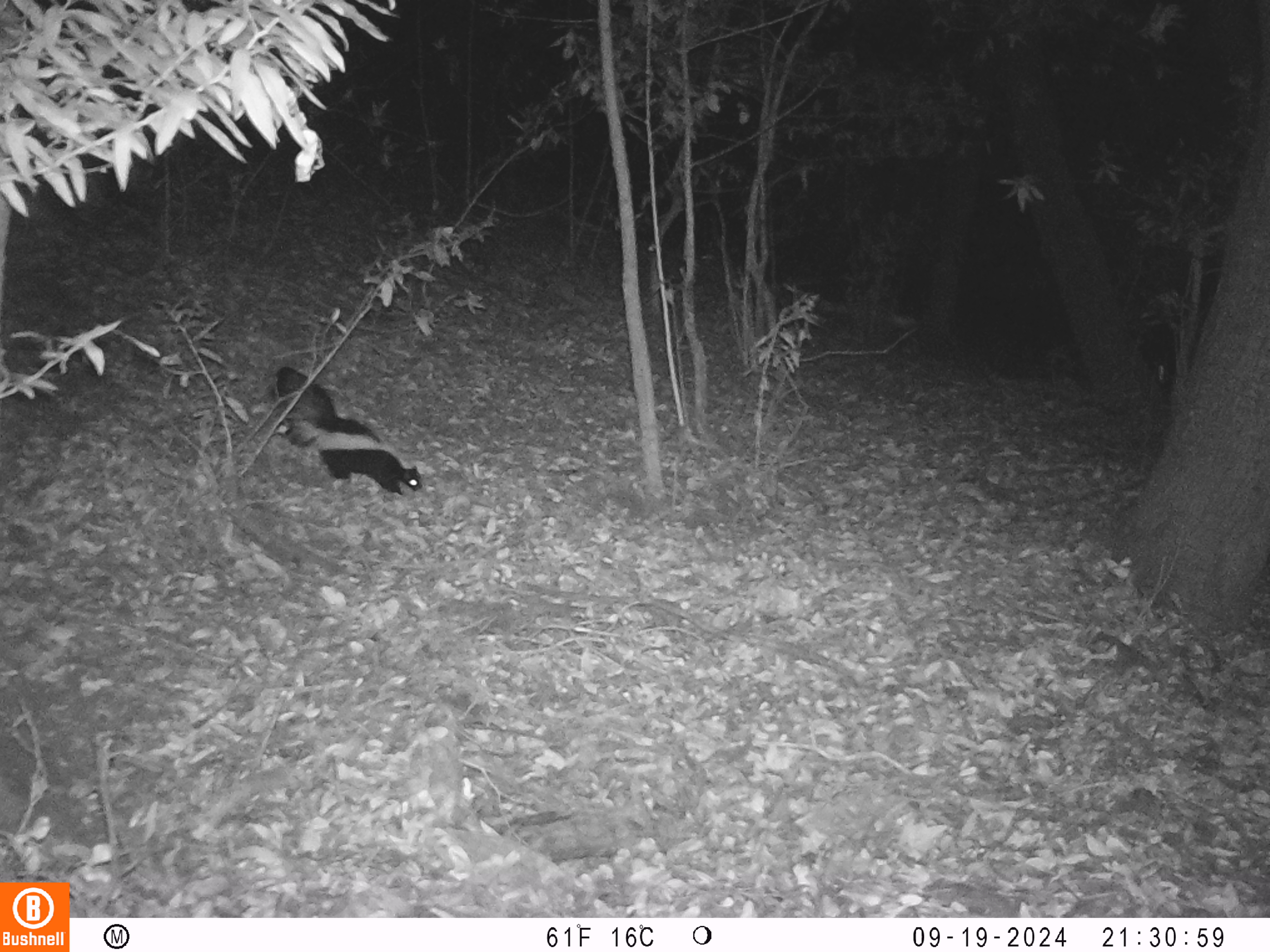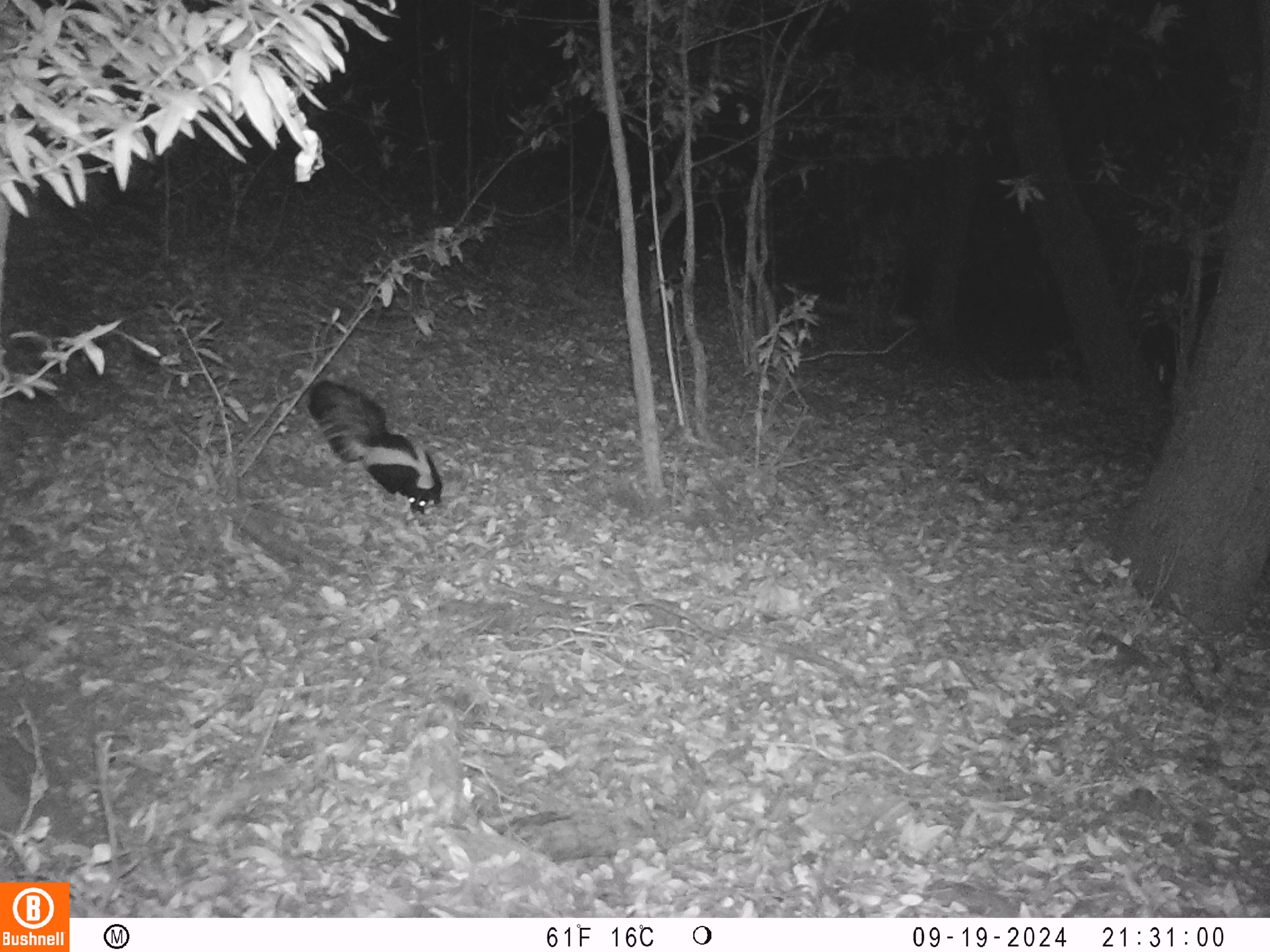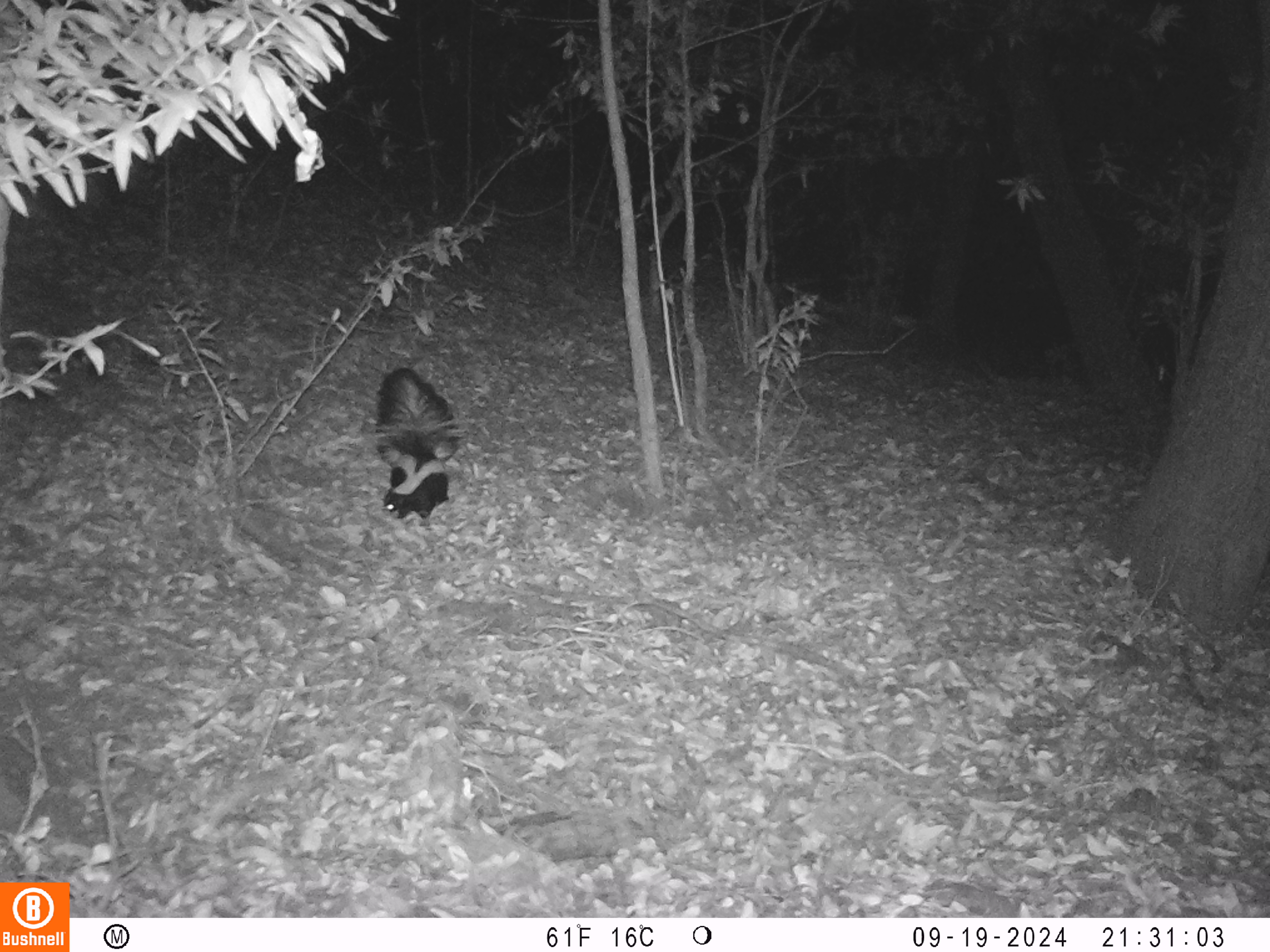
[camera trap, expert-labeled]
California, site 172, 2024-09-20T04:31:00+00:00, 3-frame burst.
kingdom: Animalia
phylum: Chordata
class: Mammalia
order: Carnivora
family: Mephitidae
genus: Mephitis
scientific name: Mephitis mephitis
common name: striped skunk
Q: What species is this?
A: Striped skunk (Mephitis mephitis).